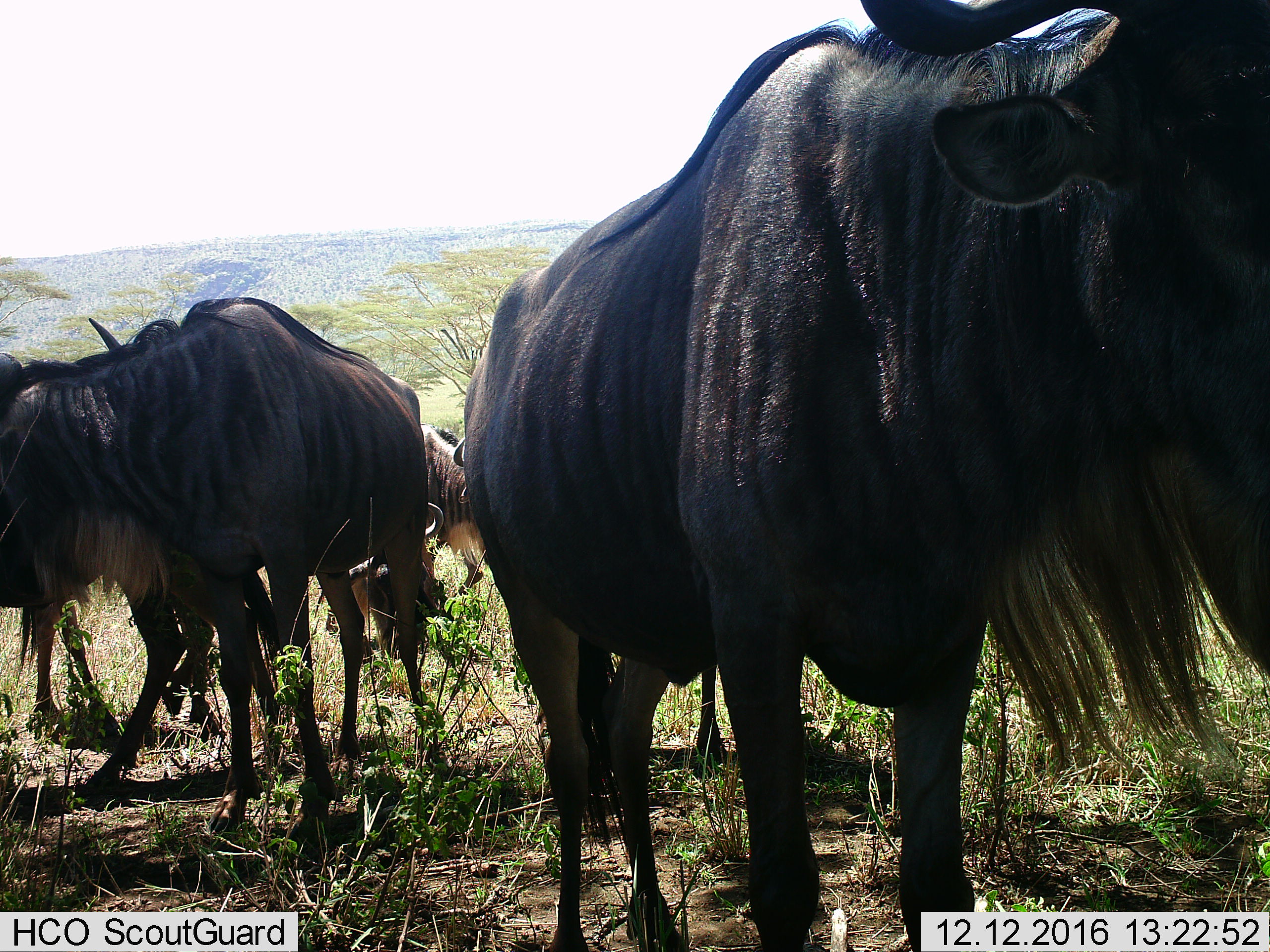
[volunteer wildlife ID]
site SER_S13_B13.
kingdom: Animalia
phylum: Chordata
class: Mammalia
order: Artiodactyla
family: Bovidae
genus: Connochaetes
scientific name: Connochaetes taurinus taurinus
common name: blue wildebeest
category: wildebeestblue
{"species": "wildebeestblue (blue wildebeest) (Connochaetes taurinus taurinus)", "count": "5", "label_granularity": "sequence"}